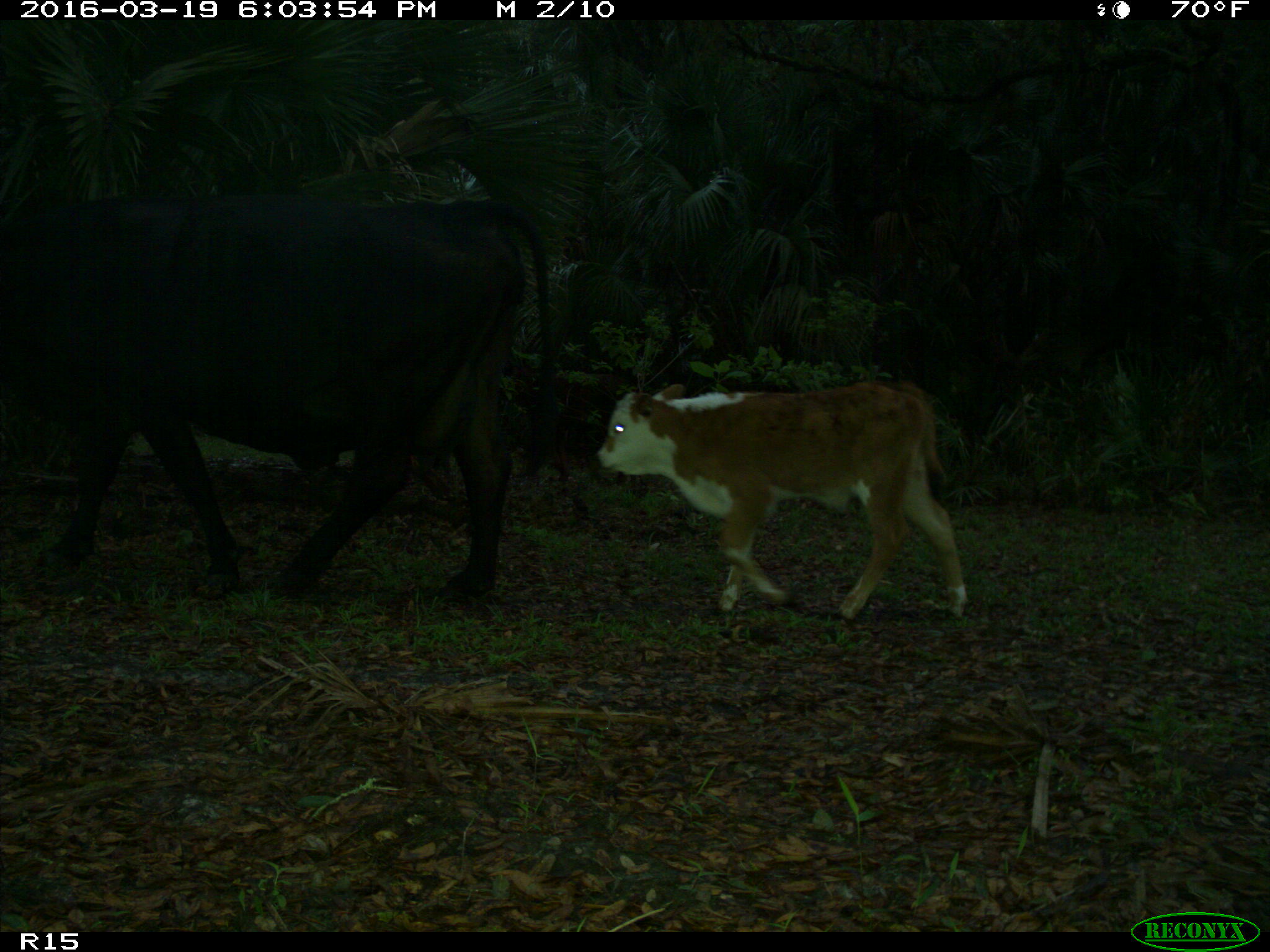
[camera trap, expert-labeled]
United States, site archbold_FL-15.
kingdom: Animalia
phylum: Chordata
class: Mammalia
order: Artiodactyla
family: Bovidae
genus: Bos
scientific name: Bos taurus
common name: domestic cow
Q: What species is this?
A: Bos taurus (domestic cow).